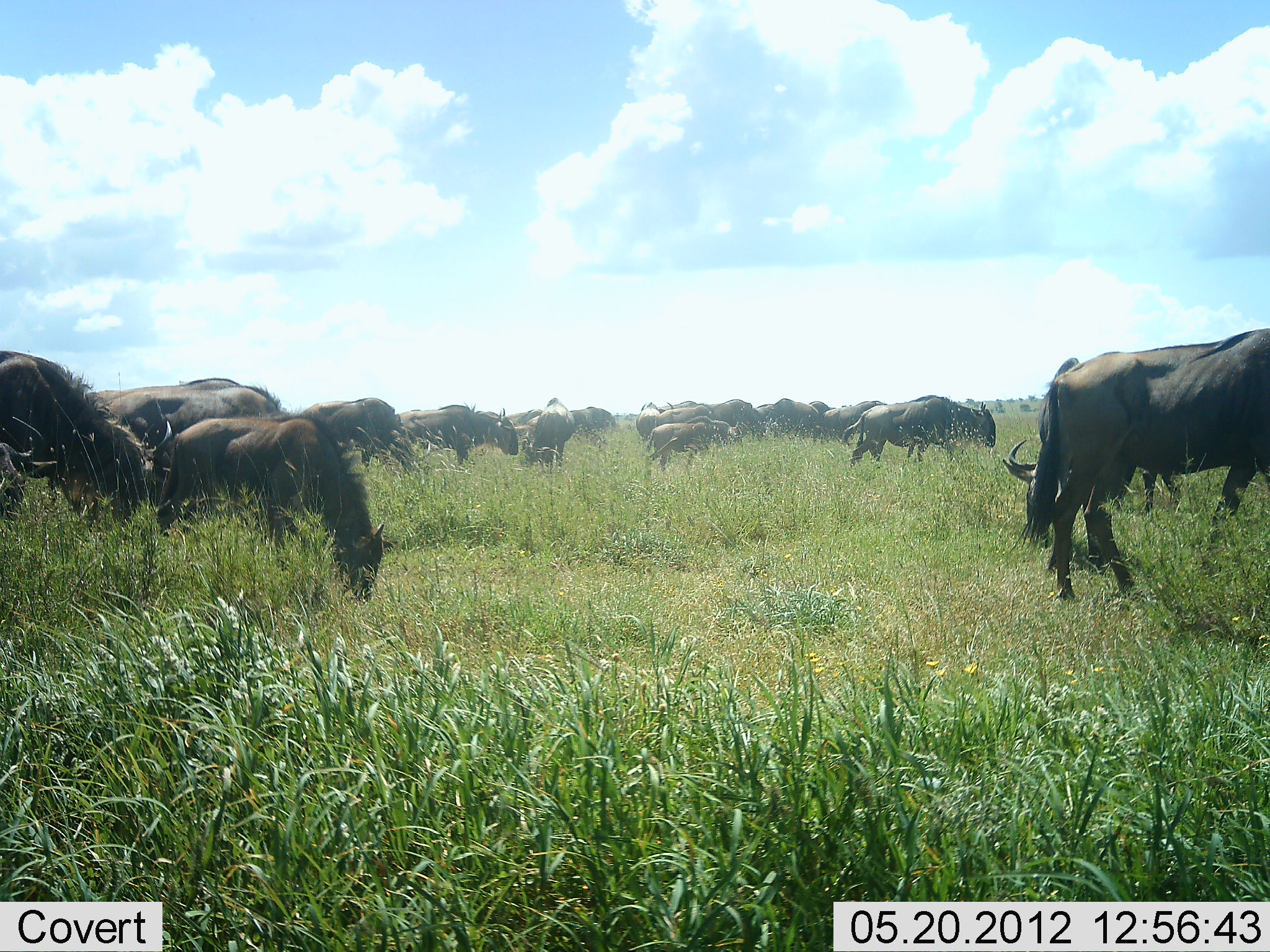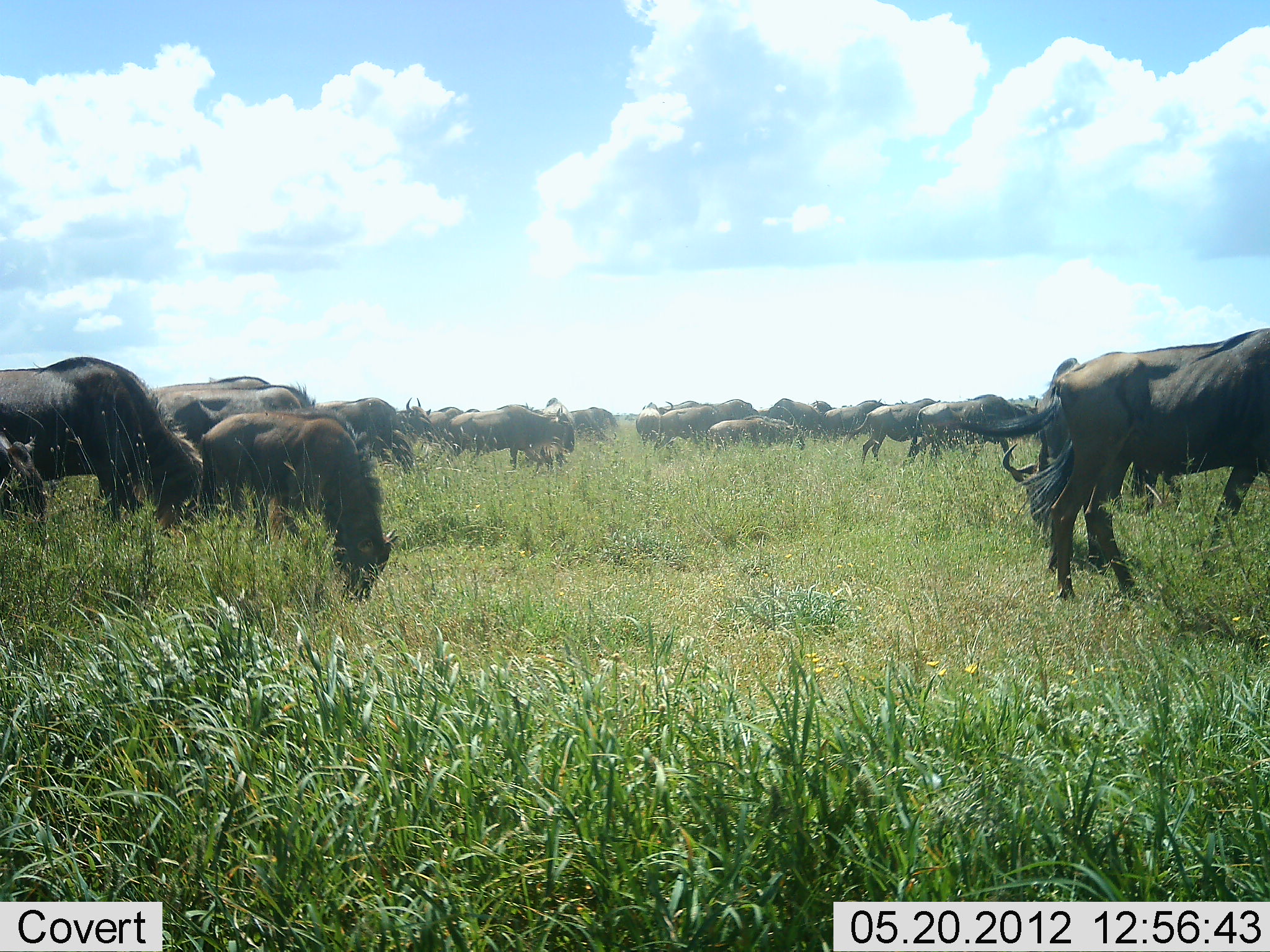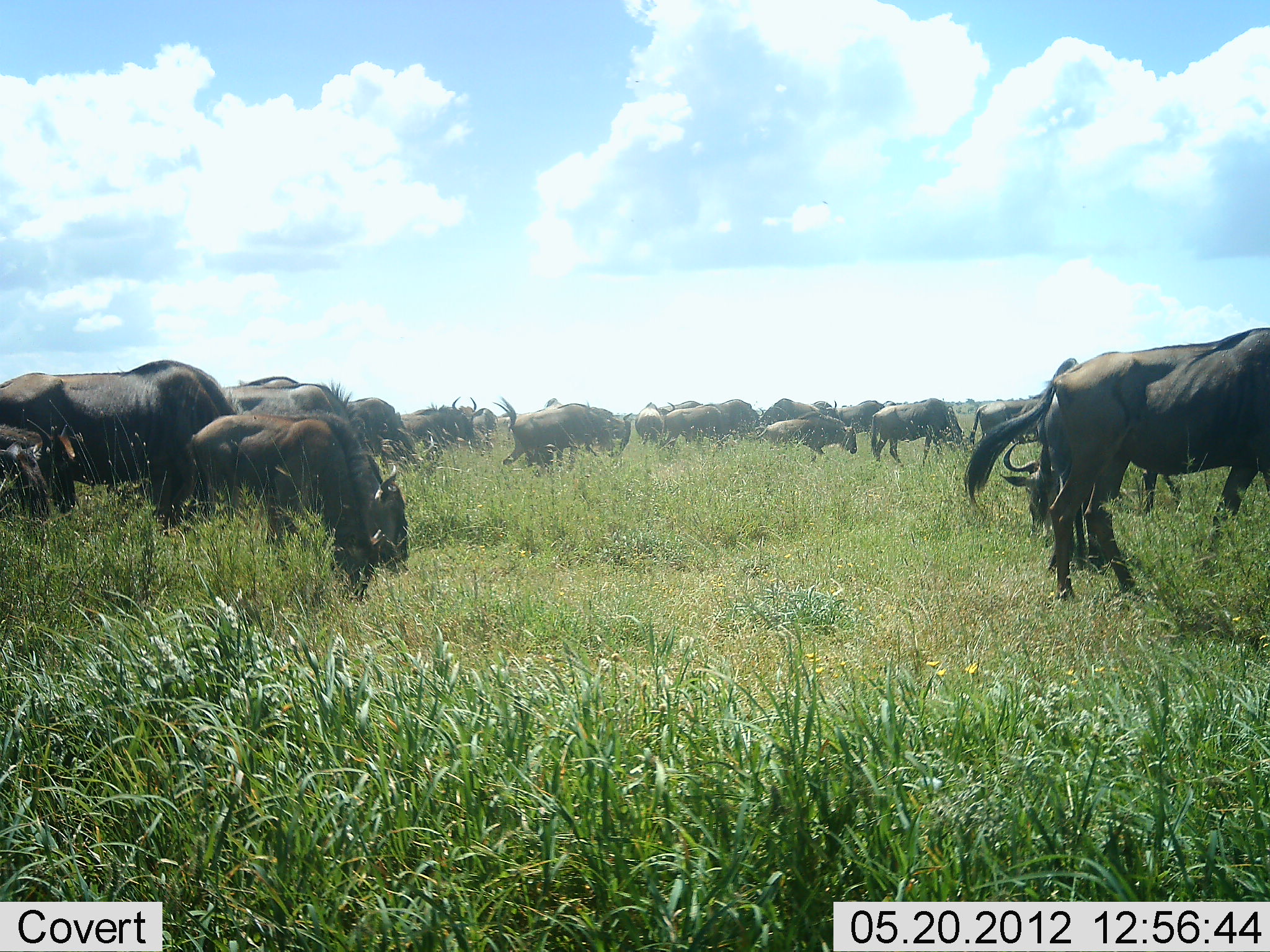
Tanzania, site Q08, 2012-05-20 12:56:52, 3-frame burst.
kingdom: Animalia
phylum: Chordata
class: Mammalia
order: Artiodactyla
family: Bovidae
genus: Connochaetes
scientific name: Connochaetes taurinus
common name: blue wildebeest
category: wildebeest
Wildebeest (blue wildebeest) (Connochaetes taurinus), count 11-50. Behavior (volunteer vote fractions): standing 40%, resting 10%, moving 60%, interacting 10%. Young present (vote fraction): 40%. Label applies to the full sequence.